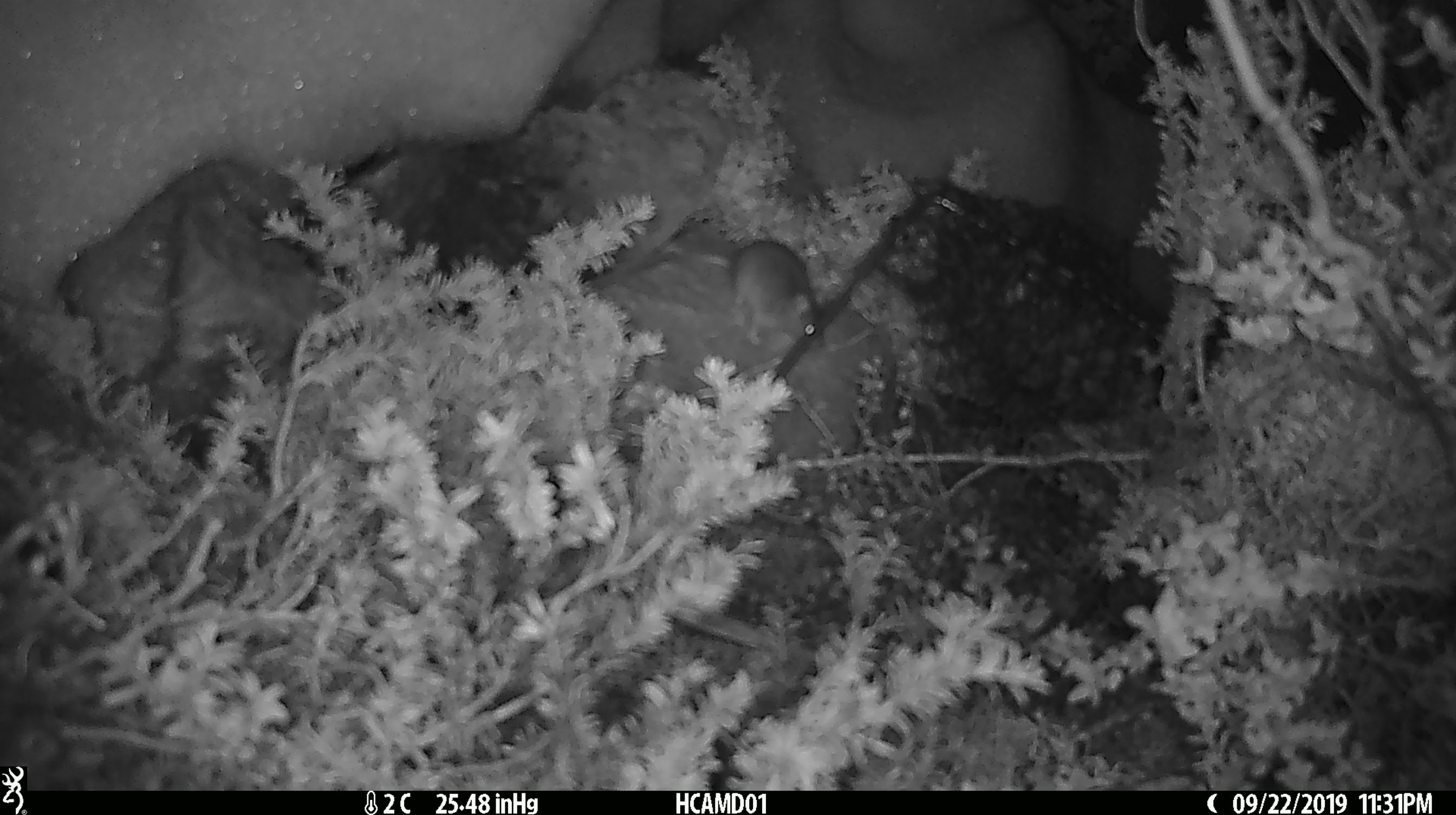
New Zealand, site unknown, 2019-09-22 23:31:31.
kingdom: Animalia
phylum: Chordata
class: Mammalia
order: Rodentia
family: Muridae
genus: Mus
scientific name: Mus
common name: mouse